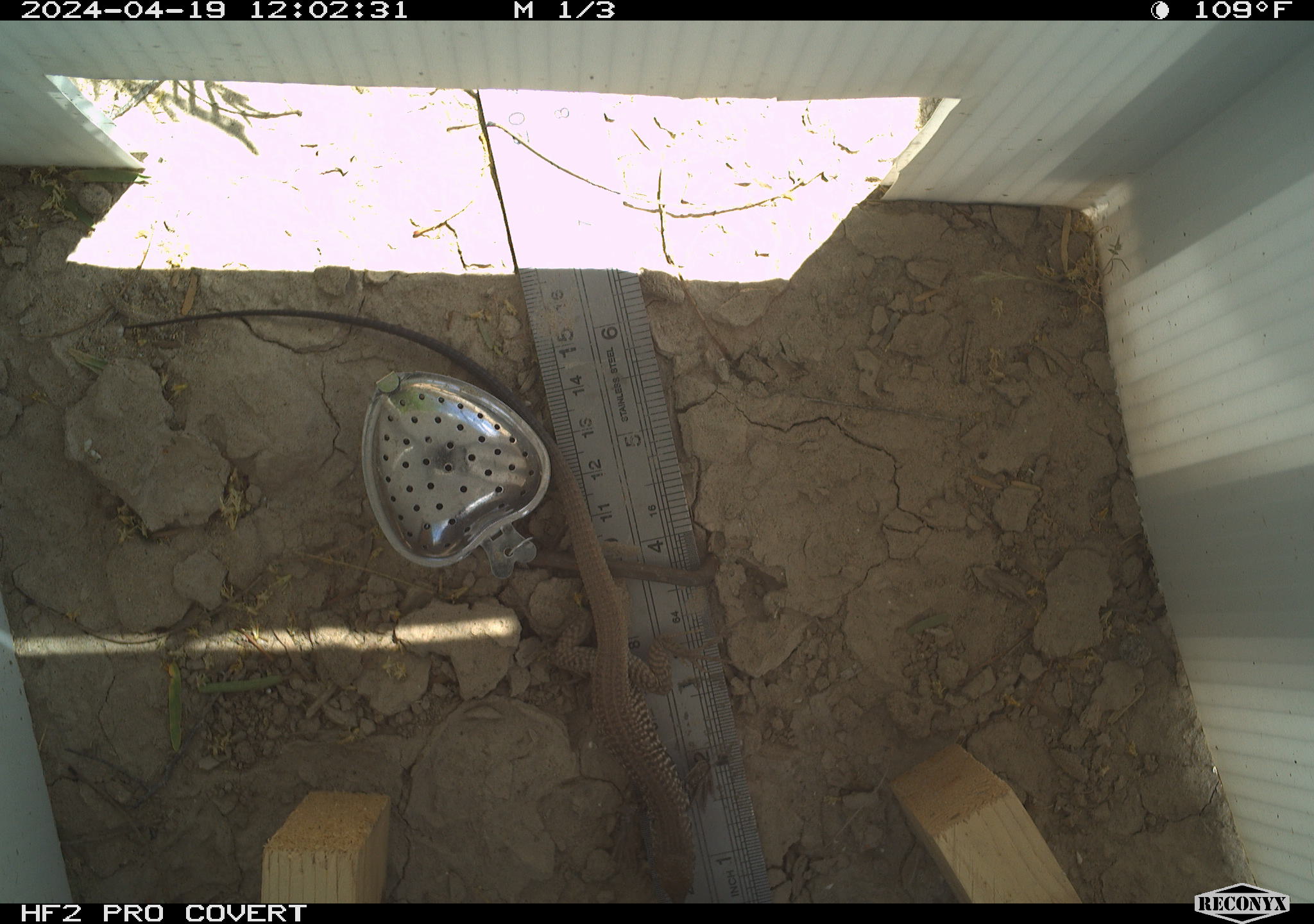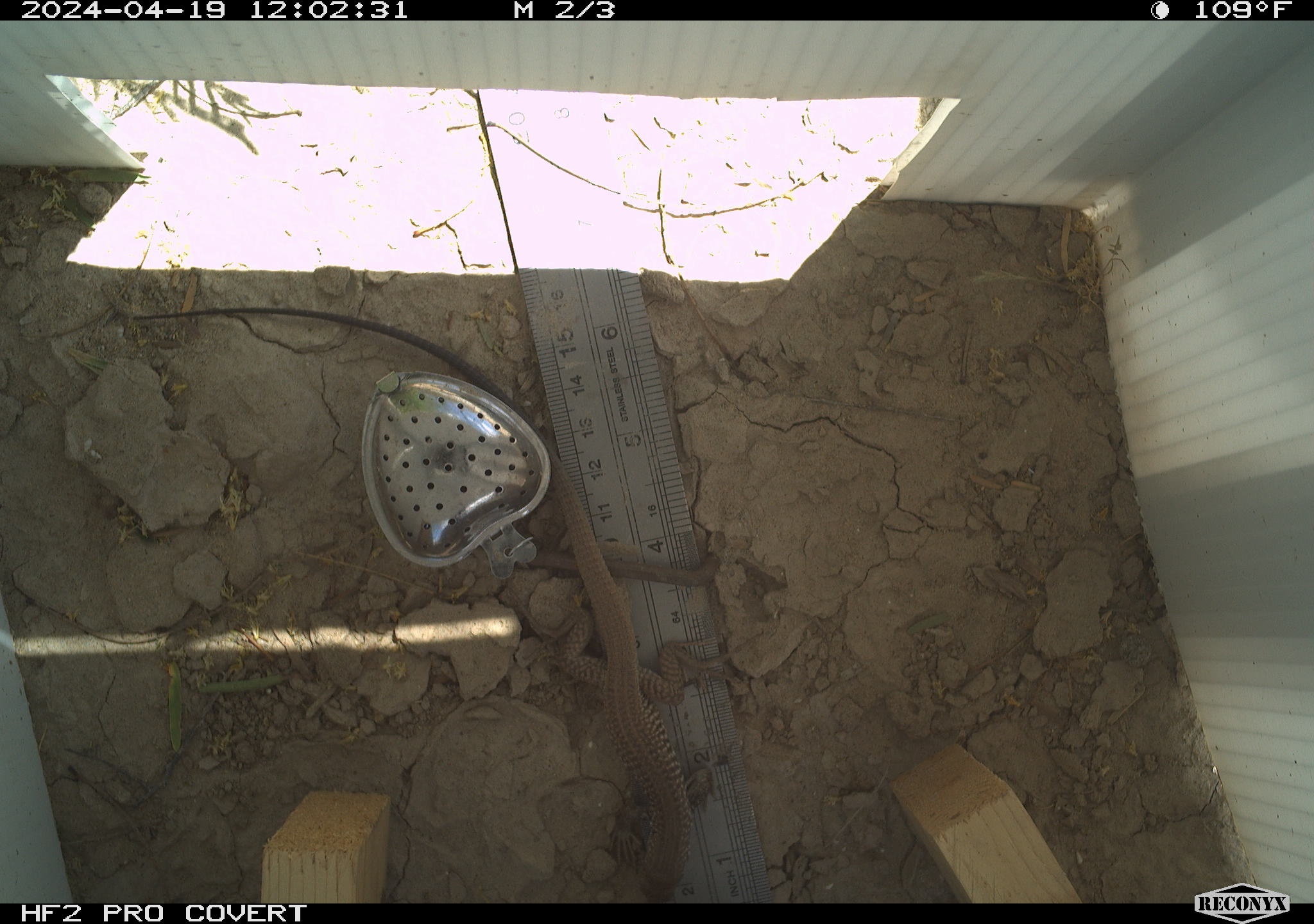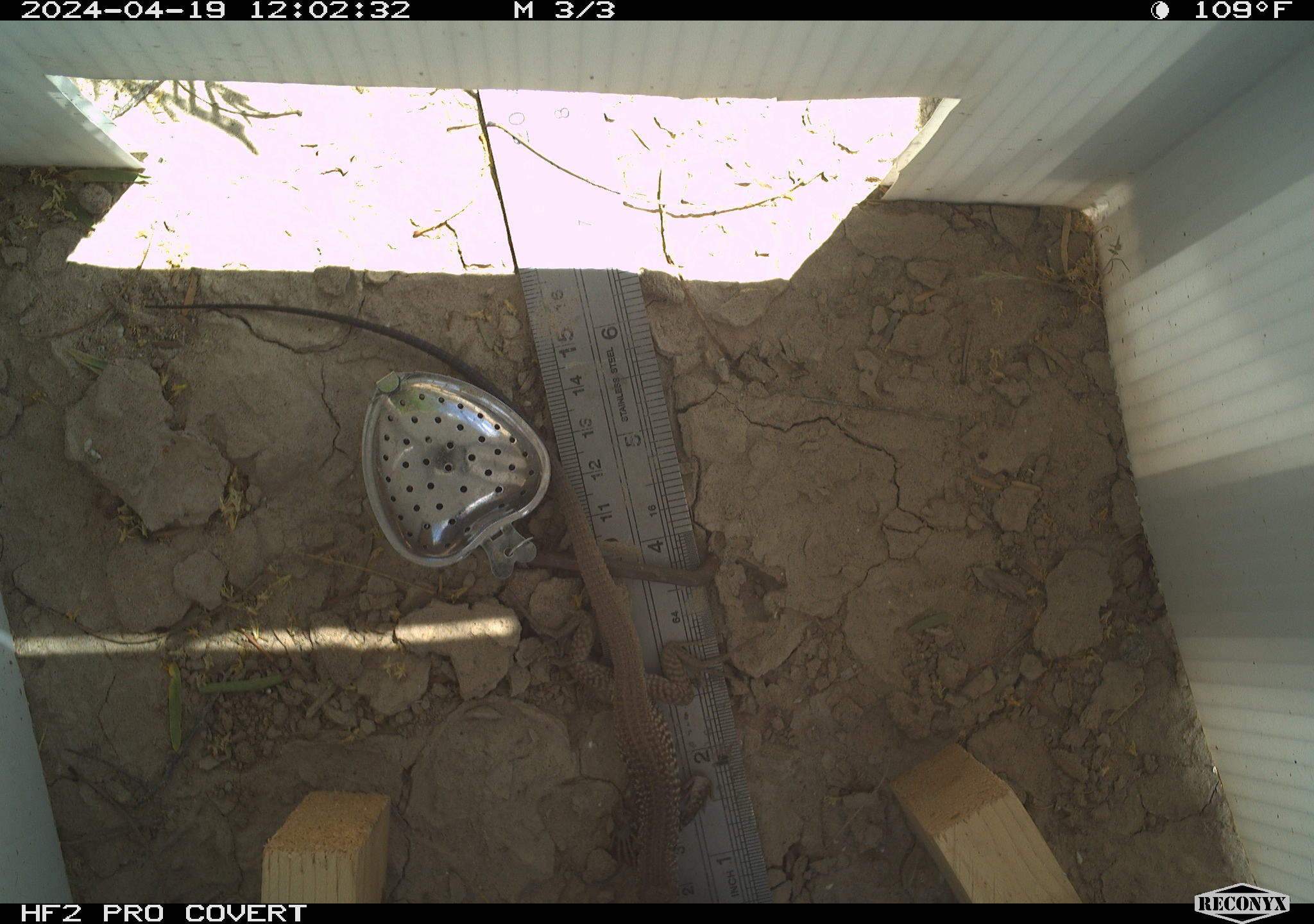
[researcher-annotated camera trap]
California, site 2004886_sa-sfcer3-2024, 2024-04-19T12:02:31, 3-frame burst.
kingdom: Animalia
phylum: Chordata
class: Reptilia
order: Squamata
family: Teiidae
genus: Aspidoscelis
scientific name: Aspidoscelis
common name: whiptail lizards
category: aspidoscelis species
Aspidoscelis species (whiptail lizards) (Aspidoscelis).